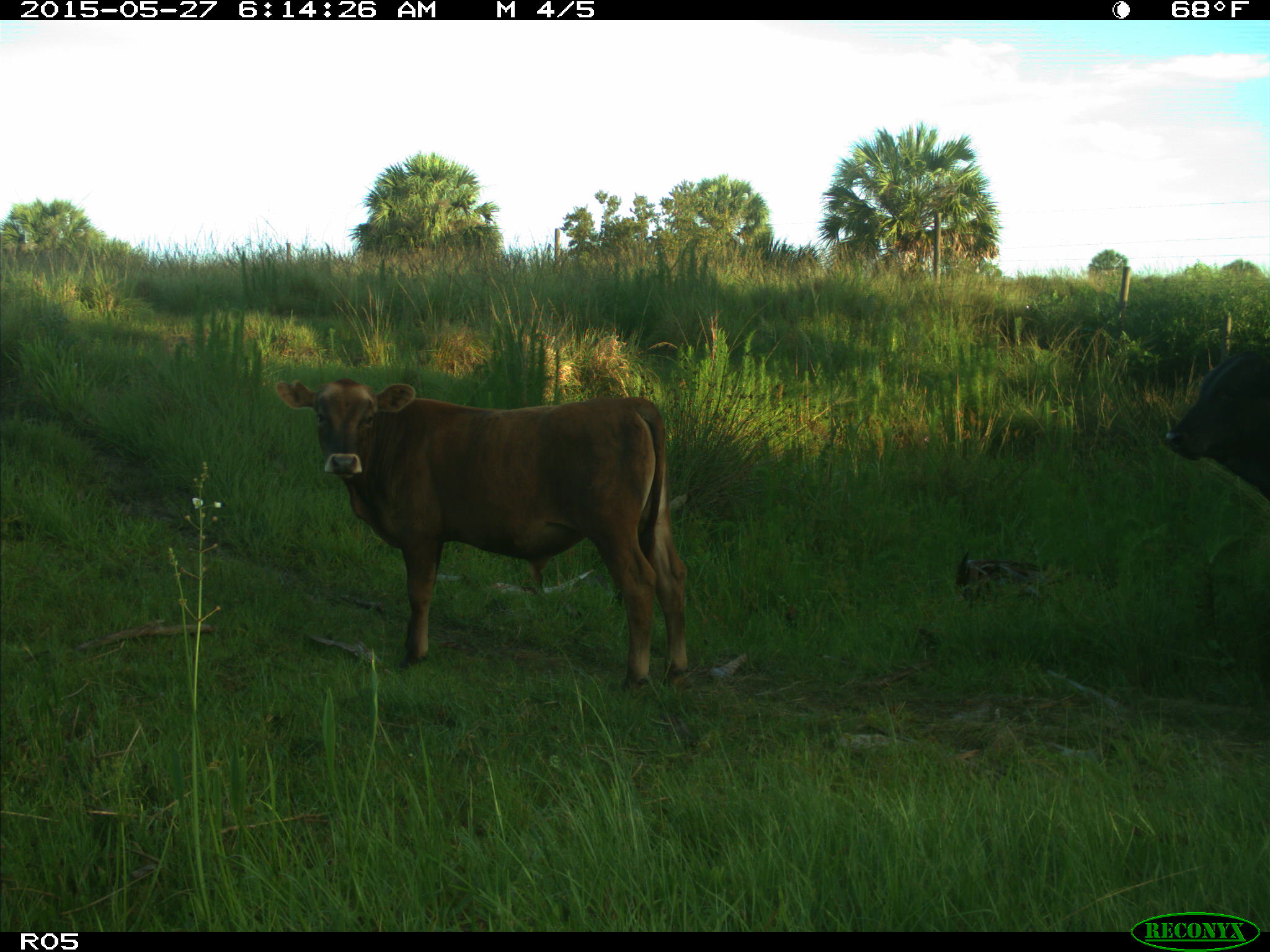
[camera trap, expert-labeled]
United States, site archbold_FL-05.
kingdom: Animalia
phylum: Chordata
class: Mammalia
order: Artiodactyla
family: Bovidae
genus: Bos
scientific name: Bos taurus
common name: domestic cow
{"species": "Bos taurus (domestic cow)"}